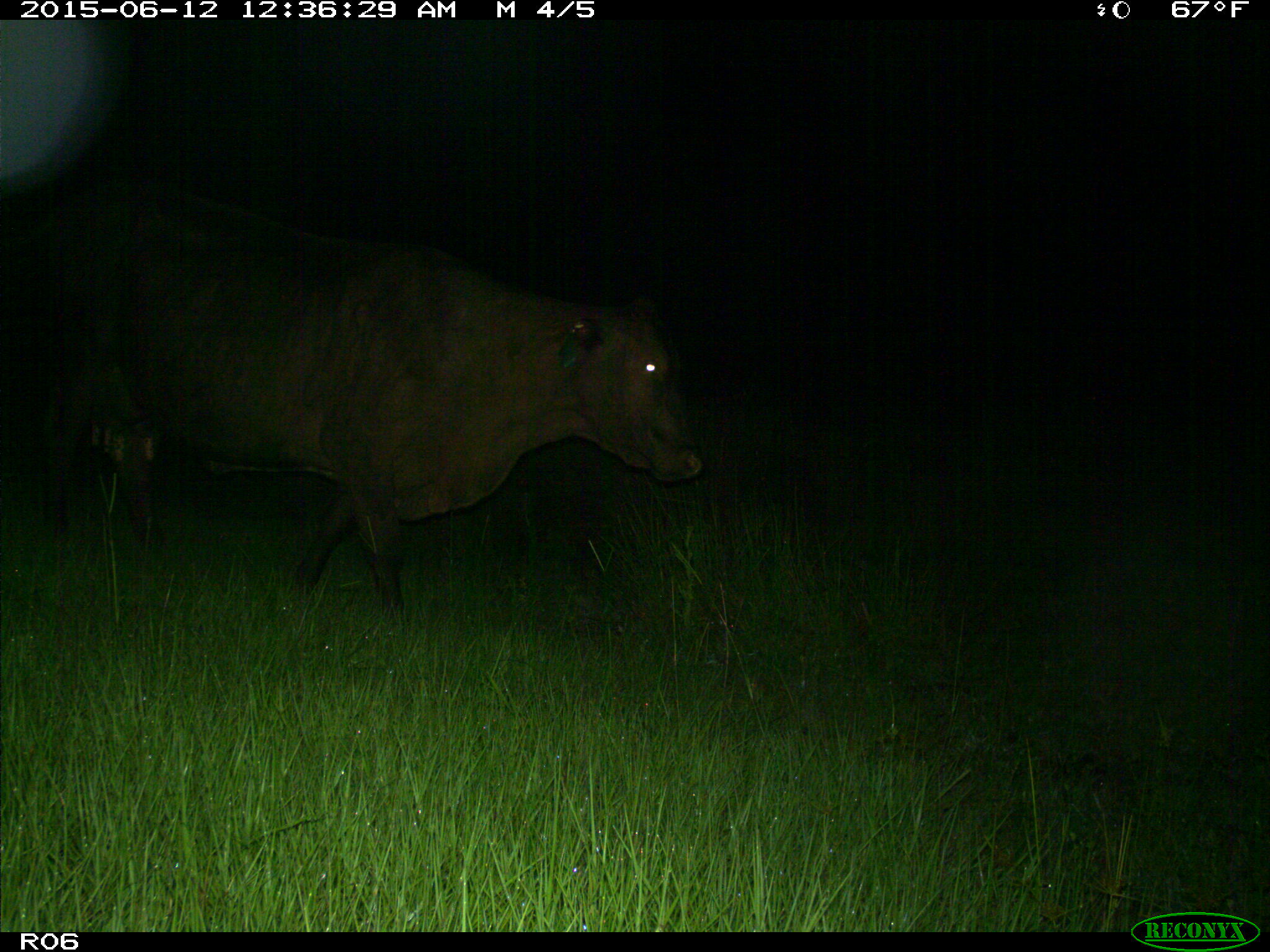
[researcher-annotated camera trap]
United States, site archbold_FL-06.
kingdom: Animalia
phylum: Chordata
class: Mammalia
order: Artiodactyla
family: Bovidae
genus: Bos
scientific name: Bos taurus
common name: domestic cow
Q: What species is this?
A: Bos taurus (domestic cow).